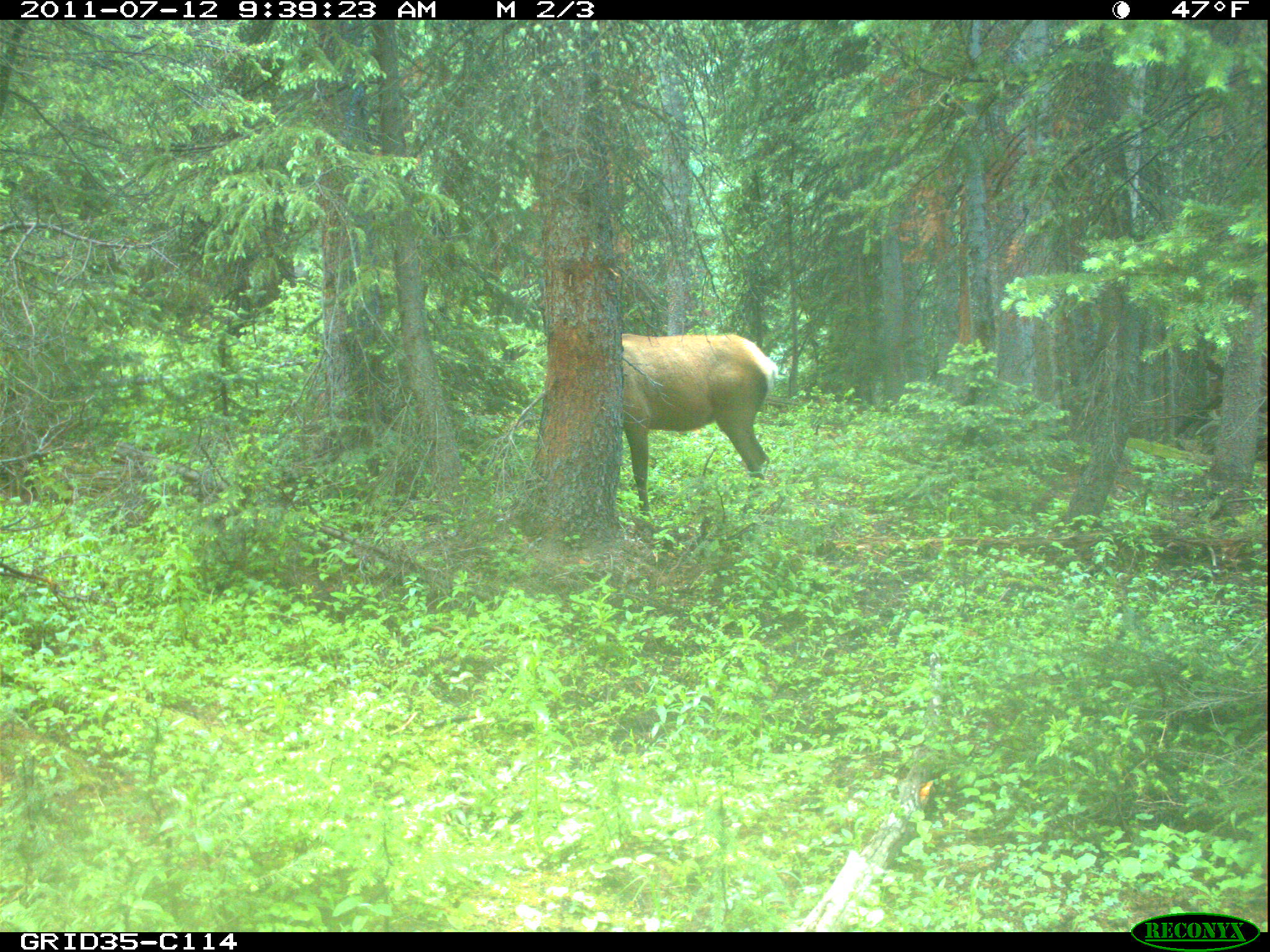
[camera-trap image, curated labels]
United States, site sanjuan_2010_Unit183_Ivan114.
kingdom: Animalia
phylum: Chordata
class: Mammalia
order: Artiodactyla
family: Cervidae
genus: Cervus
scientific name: Cervus elaphus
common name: red deer